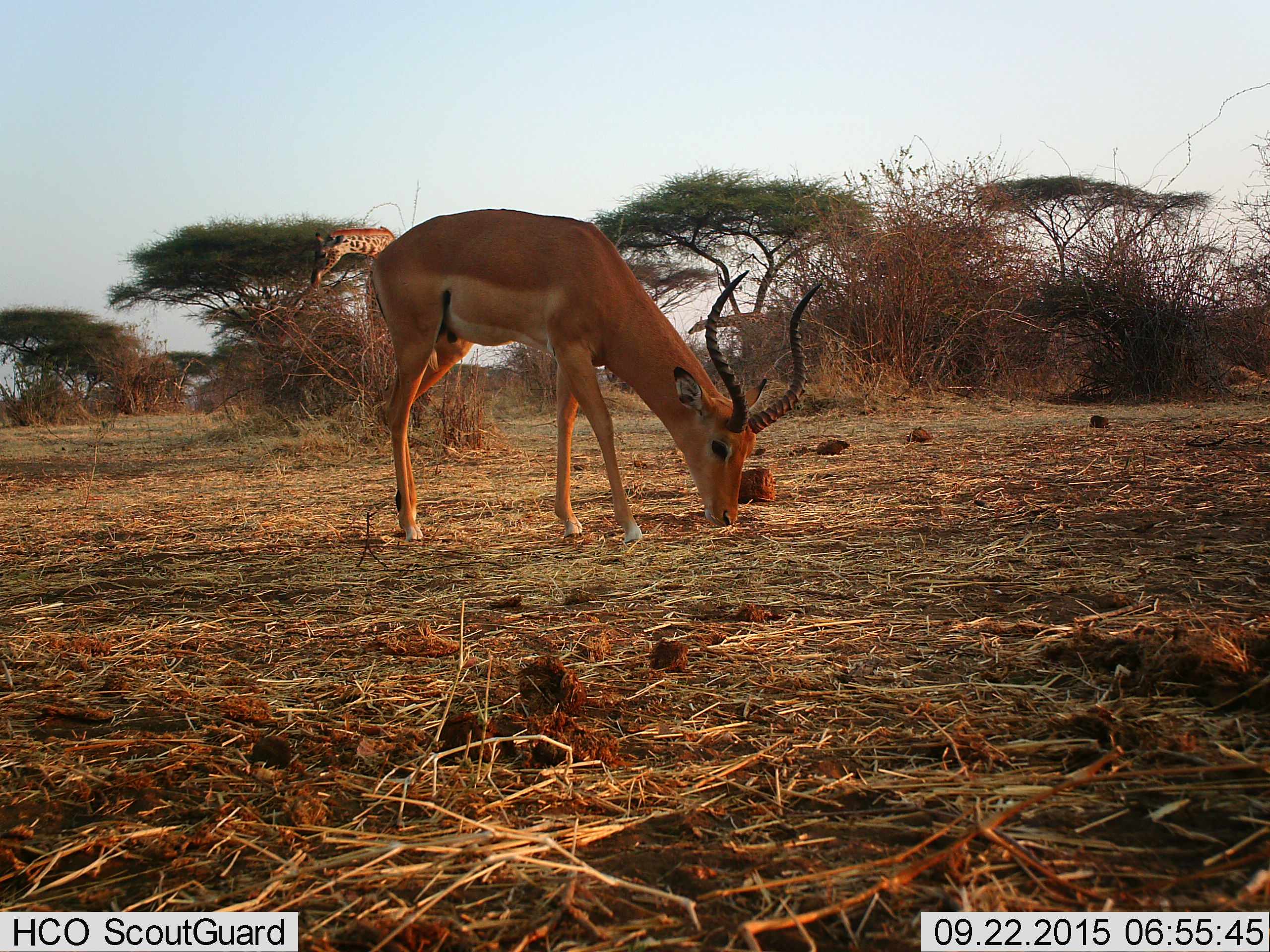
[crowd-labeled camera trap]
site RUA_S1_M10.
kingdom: Animalia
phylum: Chordata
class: Mammalia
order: Artiodactyla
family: Giraffidae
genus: Giraffa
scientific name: Giraffa camelopardalis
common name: giraffe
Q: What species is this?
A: Giraffe (Giraffa camelopardalis).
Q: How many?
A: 2.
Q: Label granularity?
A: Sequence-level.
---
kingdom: Animalia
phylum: Chordata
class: Mammalia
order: Artiodactyla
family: Bovidae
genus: Aepyceros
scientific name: Aepyceros melampus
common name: impala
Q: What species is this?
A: Impala (Aepyceros melampus).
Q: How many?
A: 1.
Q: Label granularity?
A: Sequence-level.